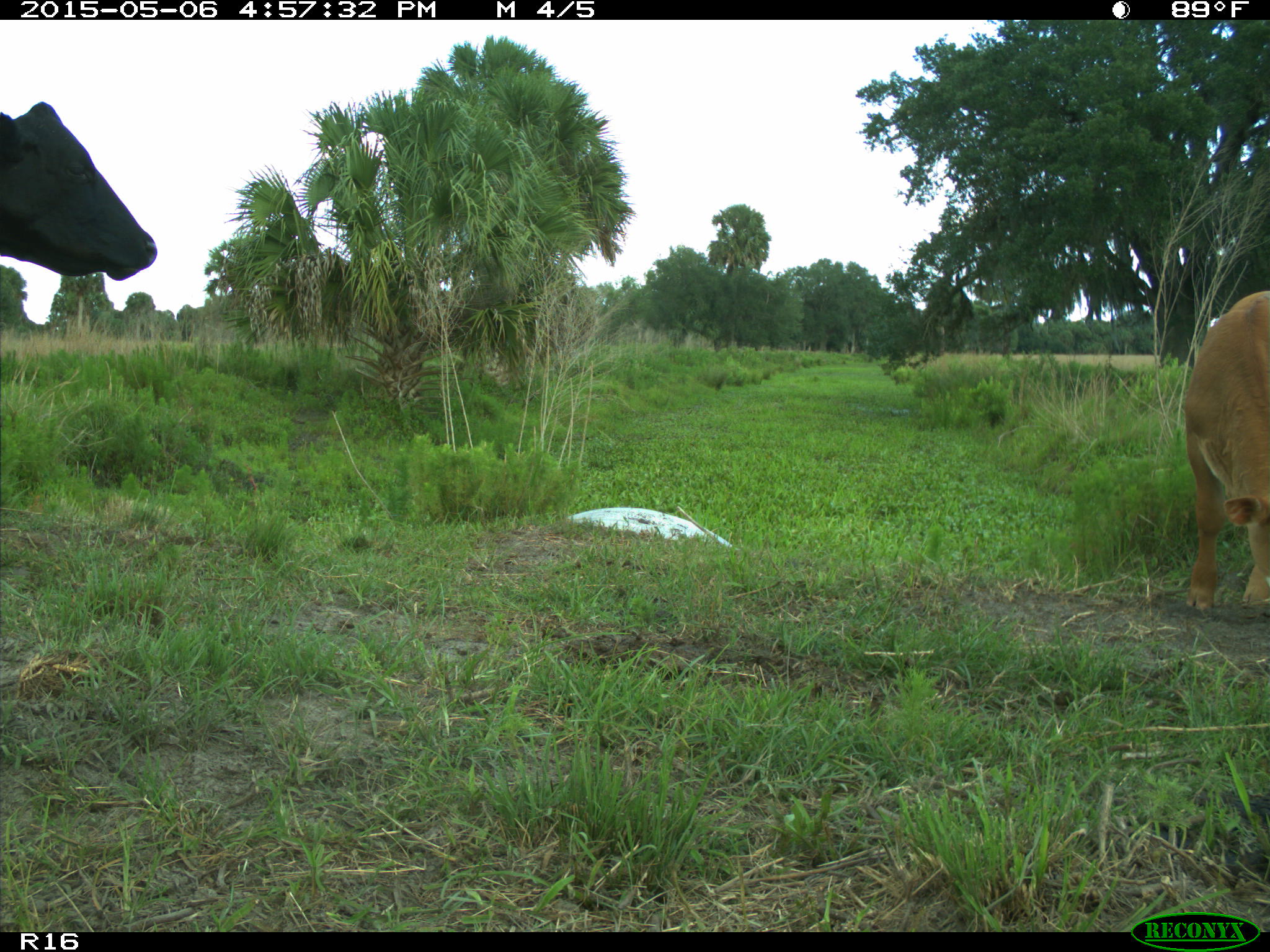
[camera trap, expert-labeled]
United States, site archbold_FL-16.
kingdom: Animalia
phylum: Chordata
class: Mammalia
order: Artiodactyla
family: Bovidae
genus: Bos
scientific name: Bos taurus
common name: domestic cow